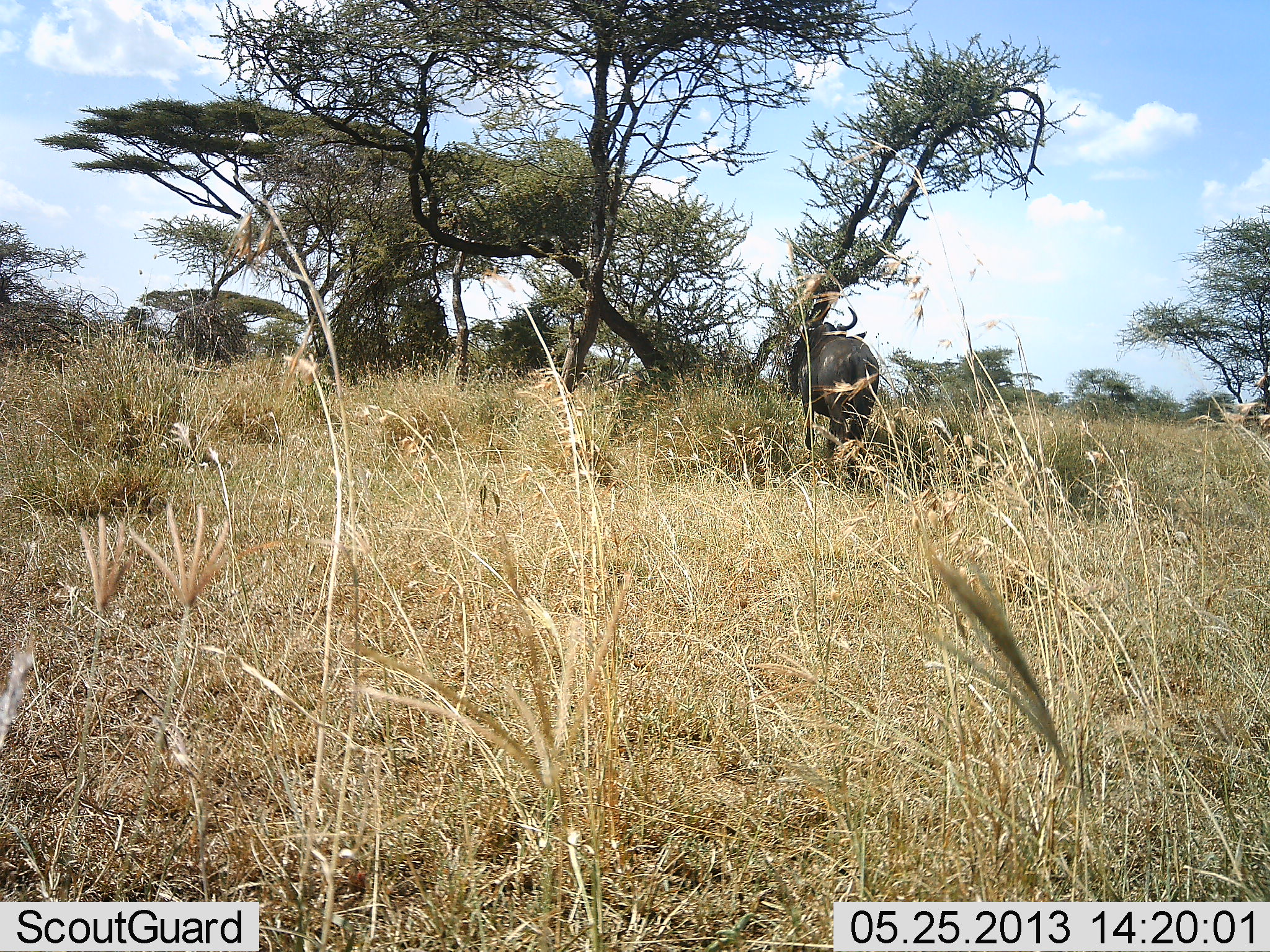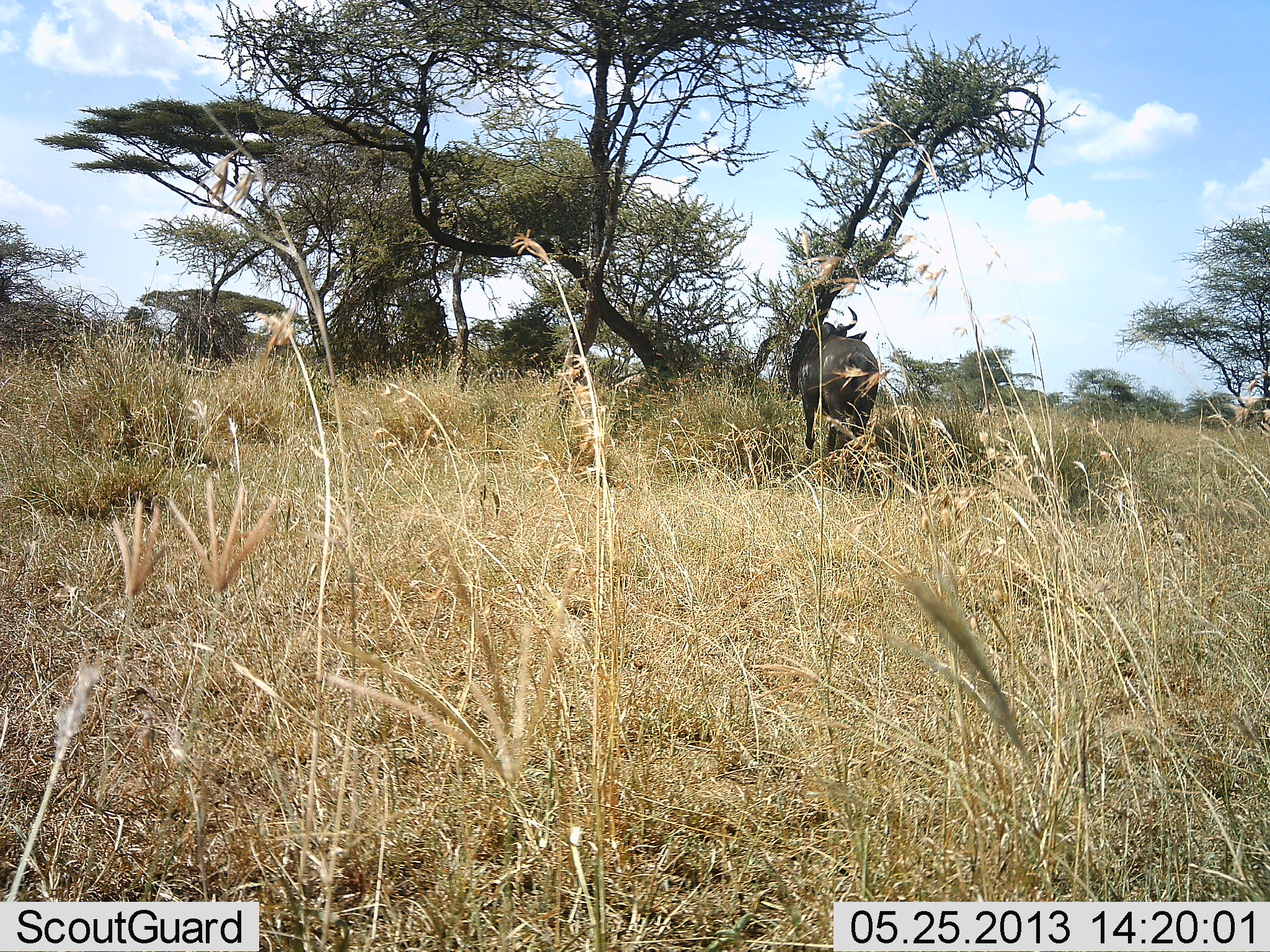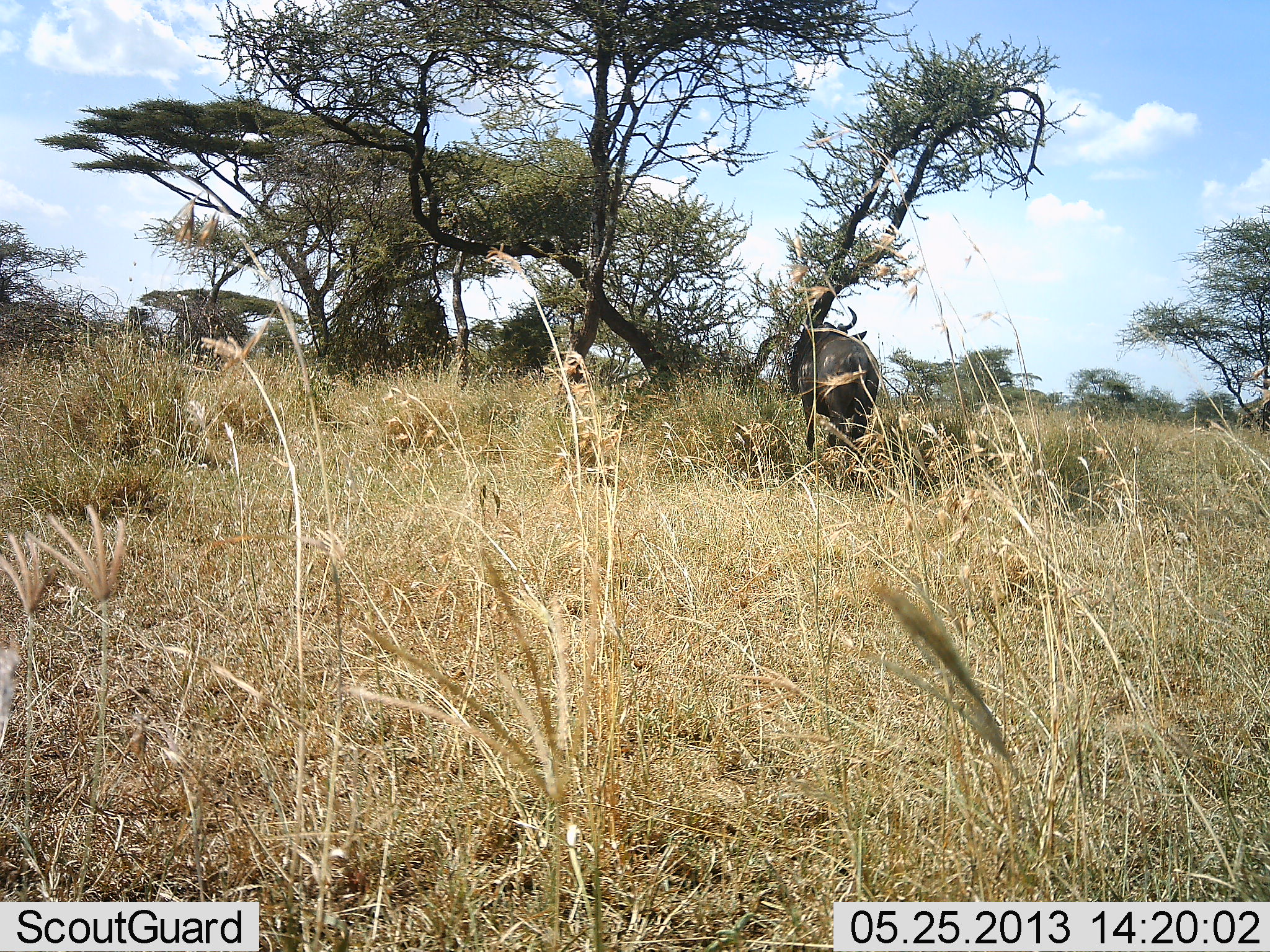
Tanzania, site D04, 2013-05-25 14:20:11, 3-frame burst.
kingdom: Animalia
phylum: Chordata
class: Mammalia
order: Artiodactyla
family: Bovidae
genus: Connochaetes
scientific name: Connochaetes taurinus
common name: blue wildebeest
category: wildebeest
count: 1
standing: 78%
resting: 9%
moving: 13%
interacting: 0%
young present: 0%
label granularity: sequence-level